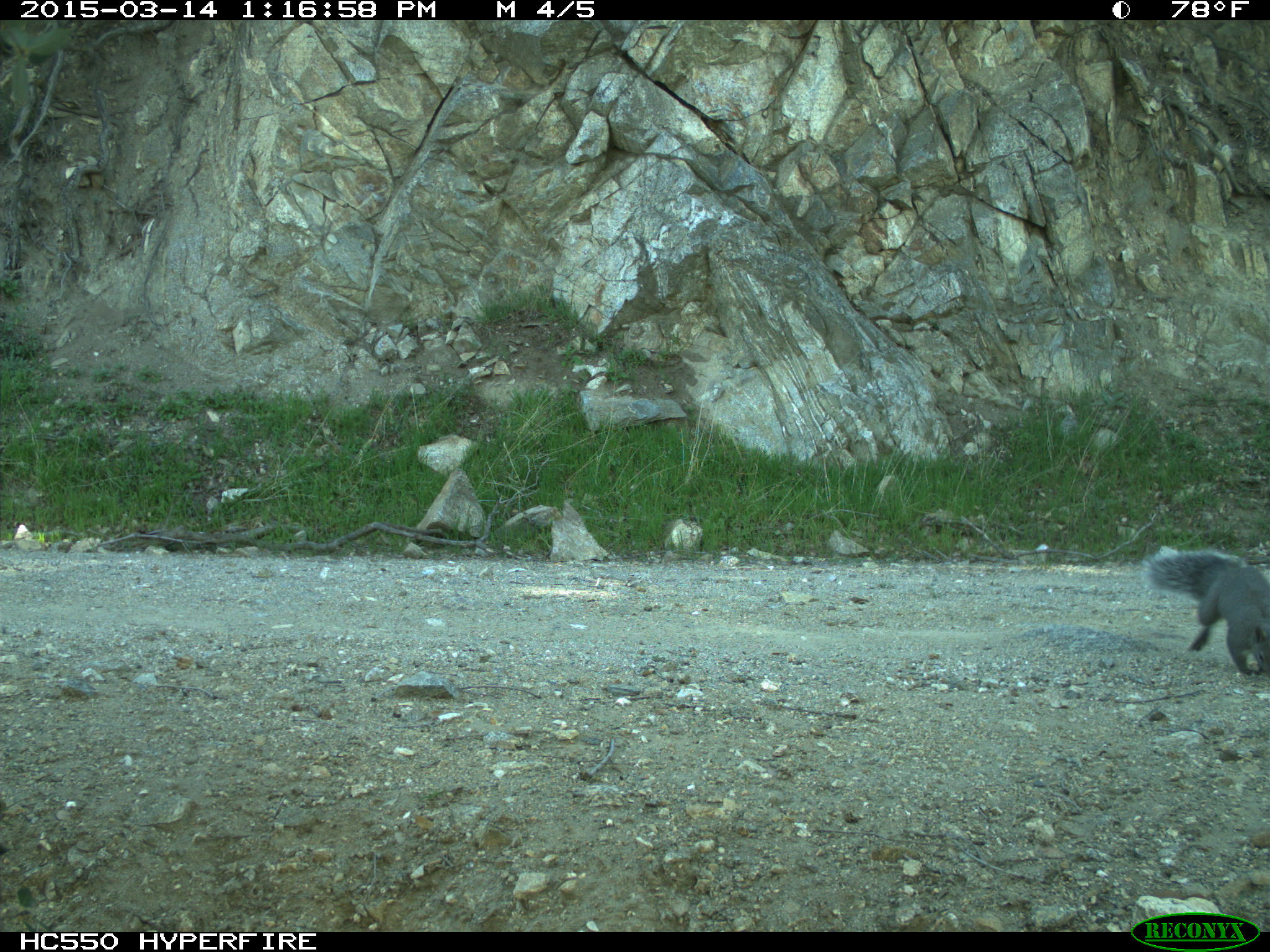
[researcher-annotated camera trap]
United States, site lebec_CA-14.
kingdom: Animalia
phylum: Chordata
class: Mammalia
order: Rodentia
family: Sciuridae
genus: Sciurus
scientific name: Sciurus carolinensis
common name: eastern gray squirrel